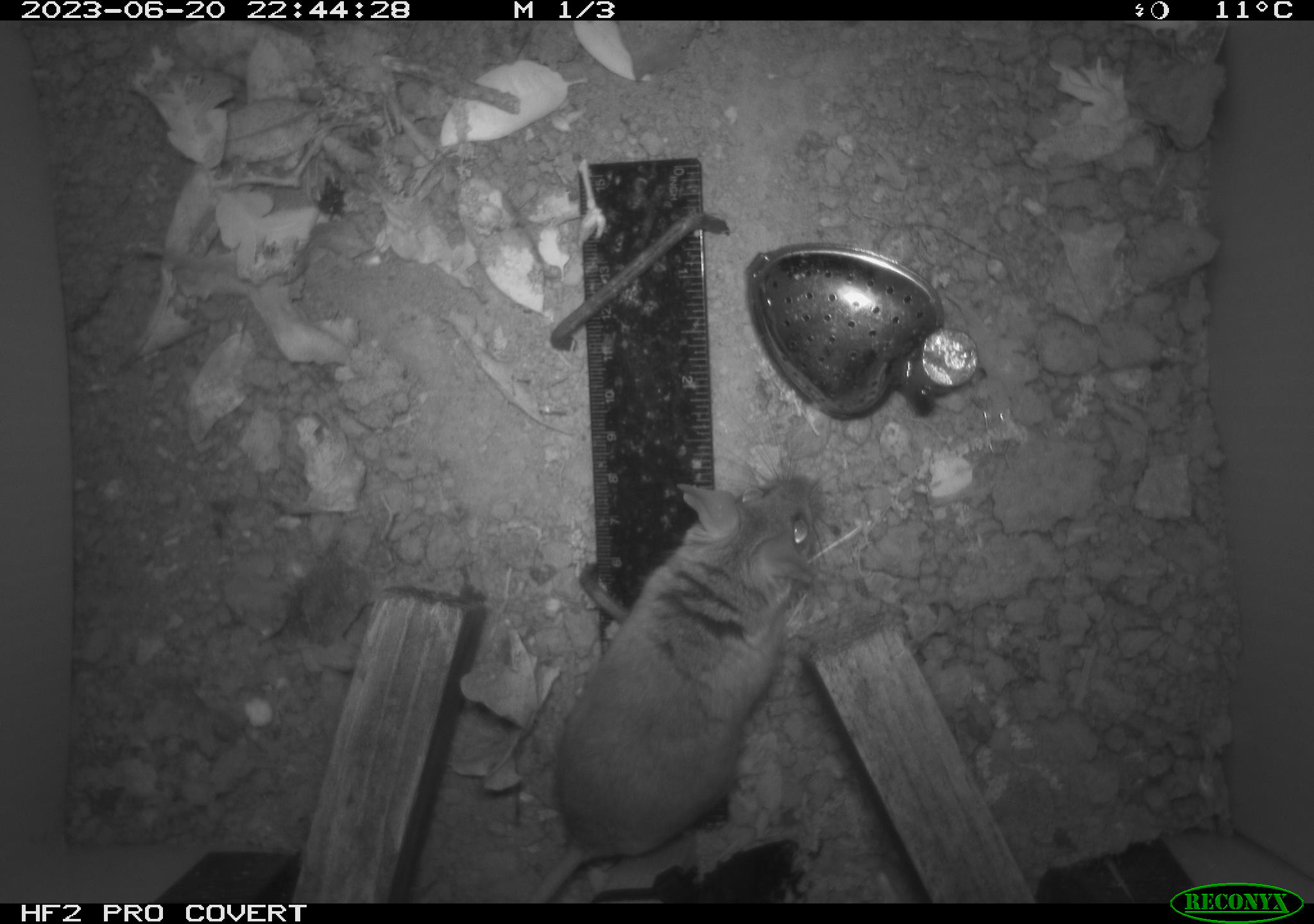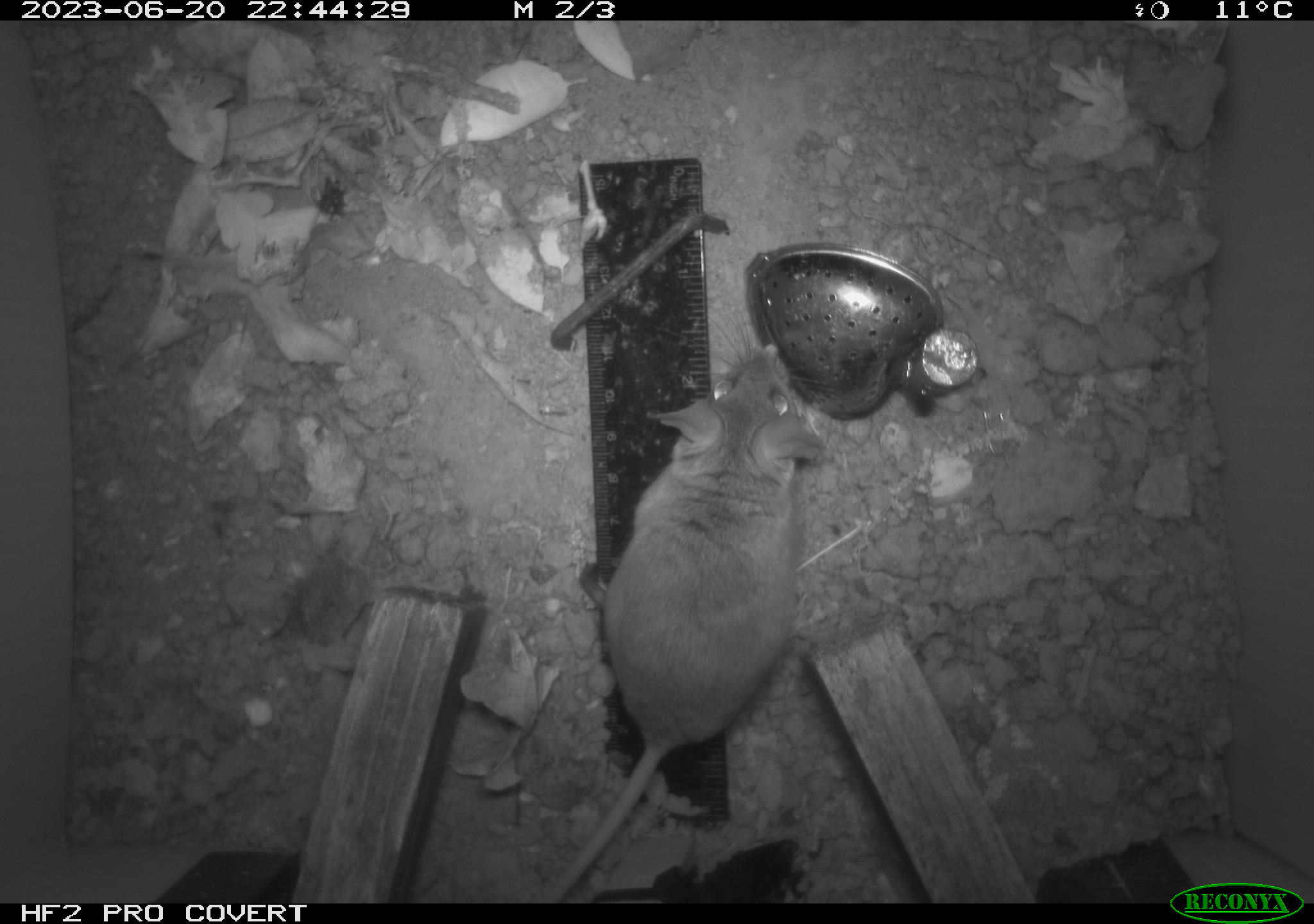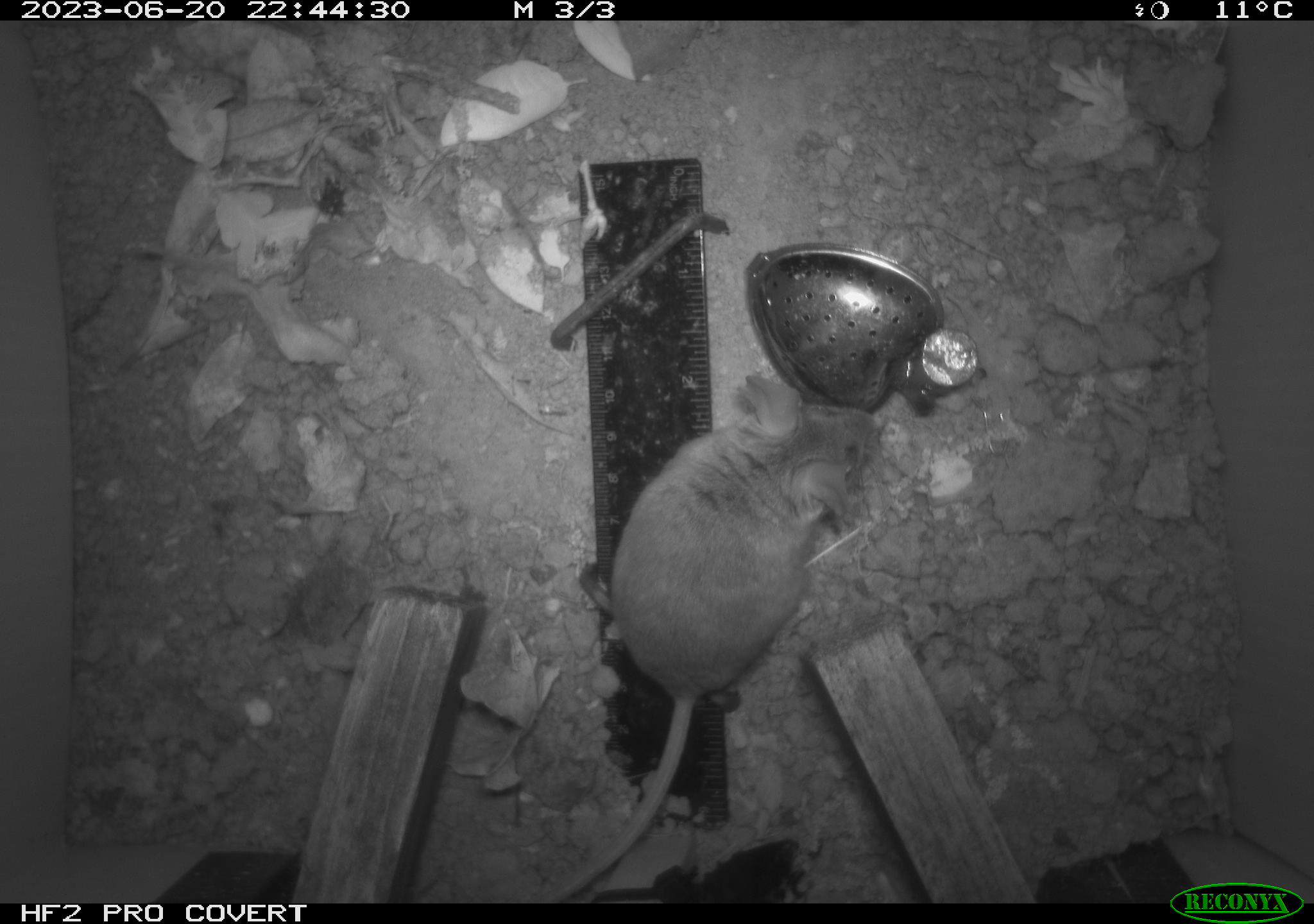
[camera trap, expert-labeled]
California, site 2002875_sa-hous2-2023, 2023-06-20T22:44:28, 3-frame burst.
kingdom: Animalia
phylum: Chordata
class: Mammalia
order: Rodentia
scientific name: Rodentia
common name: mouse species